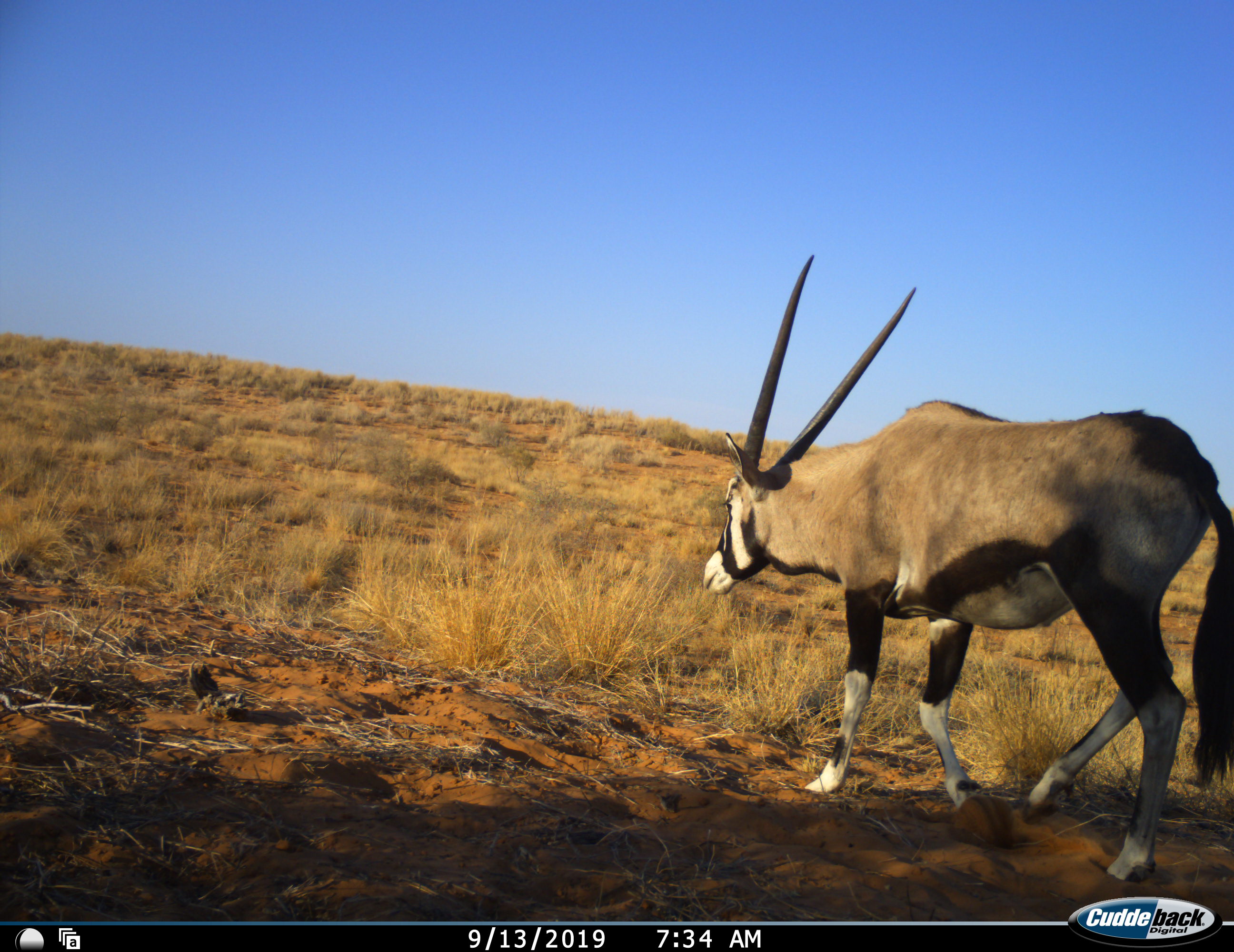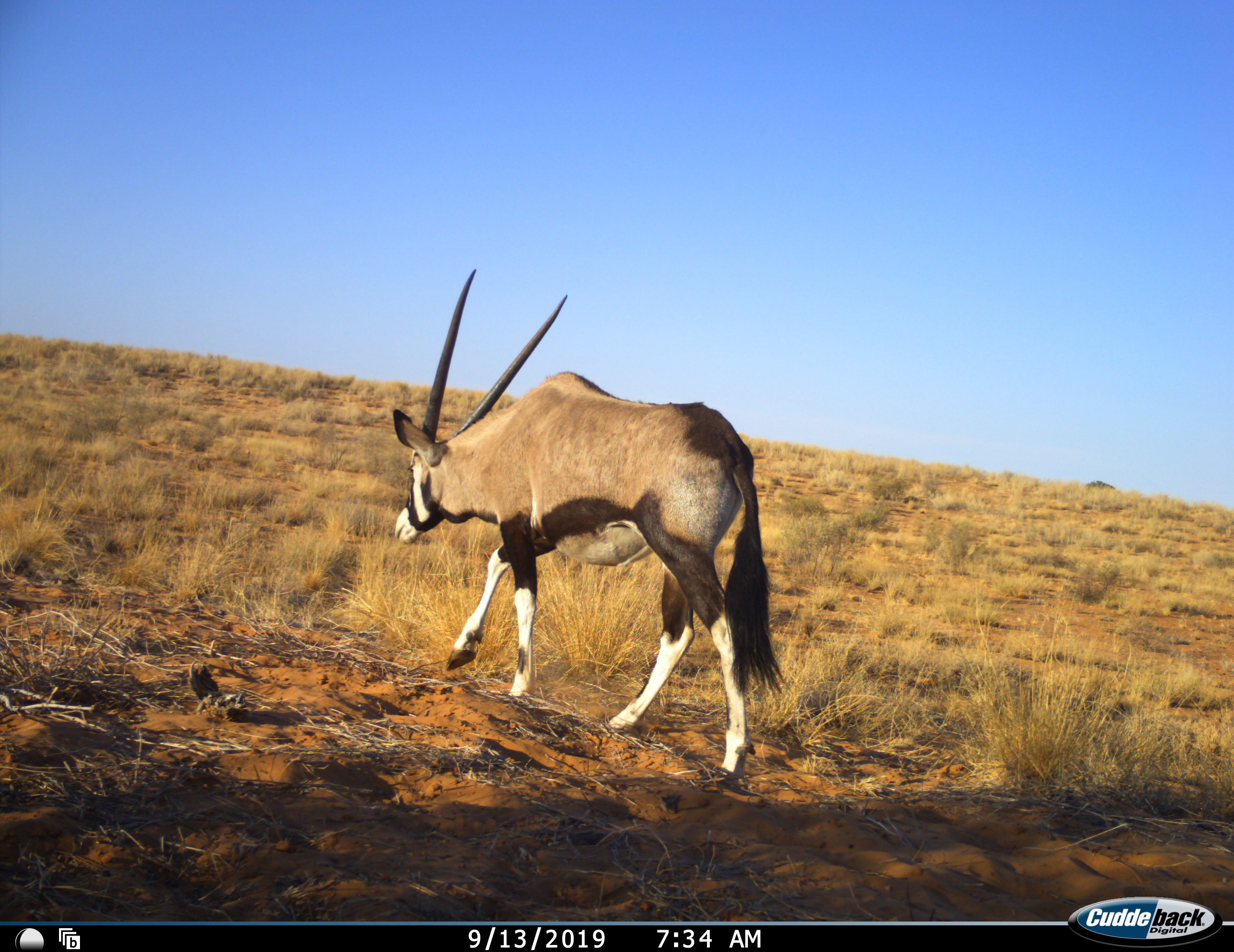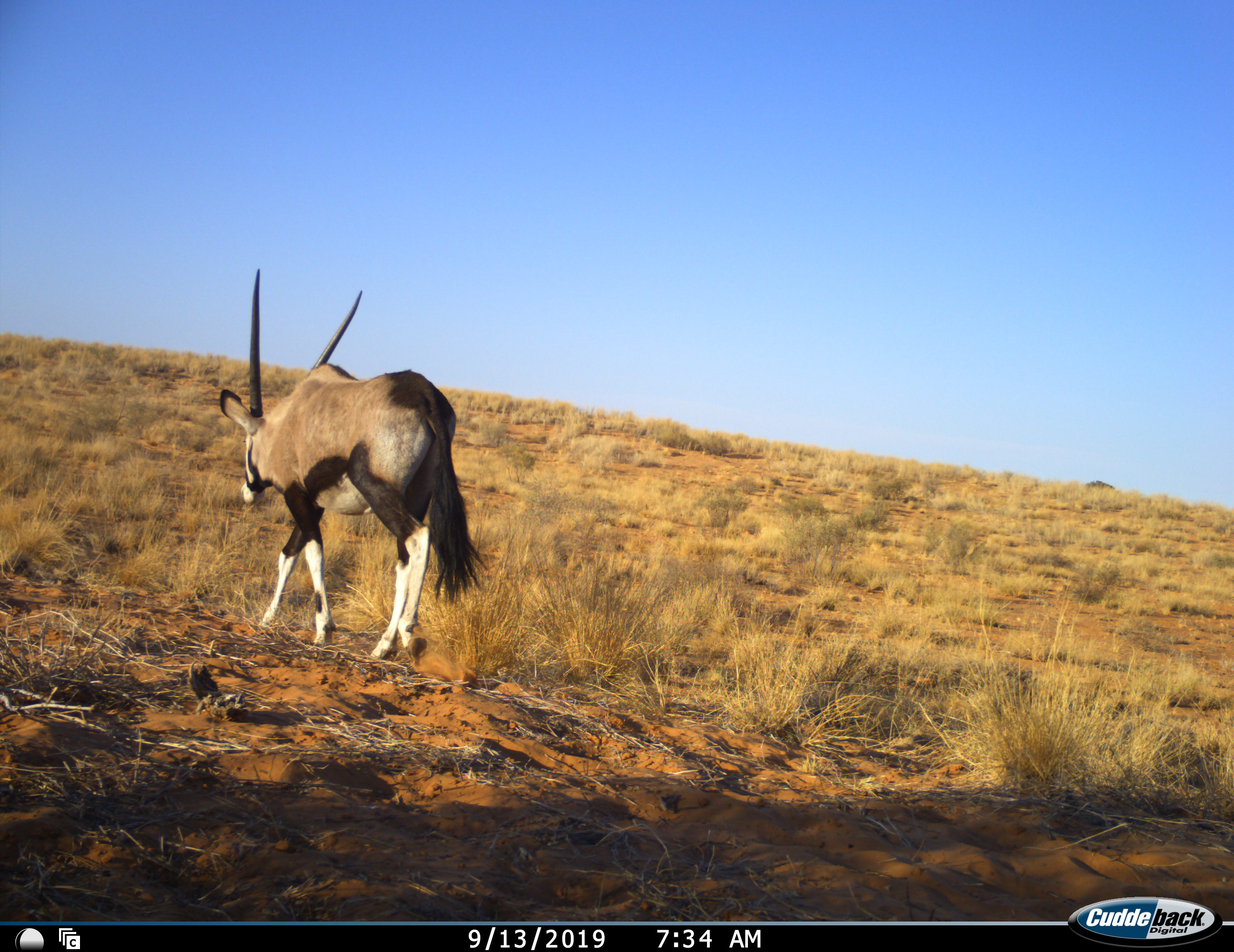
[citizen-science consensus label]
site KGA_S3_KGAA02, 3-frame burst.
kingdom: Animalia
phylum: Chordata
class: Mammalia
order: Artiodactyla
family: Bovidae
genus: Oryx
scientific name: Oryx gazella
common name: gemsbok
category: oryx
Oryx (gemsbok) (Oryx gazella), count 1. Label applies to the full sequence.